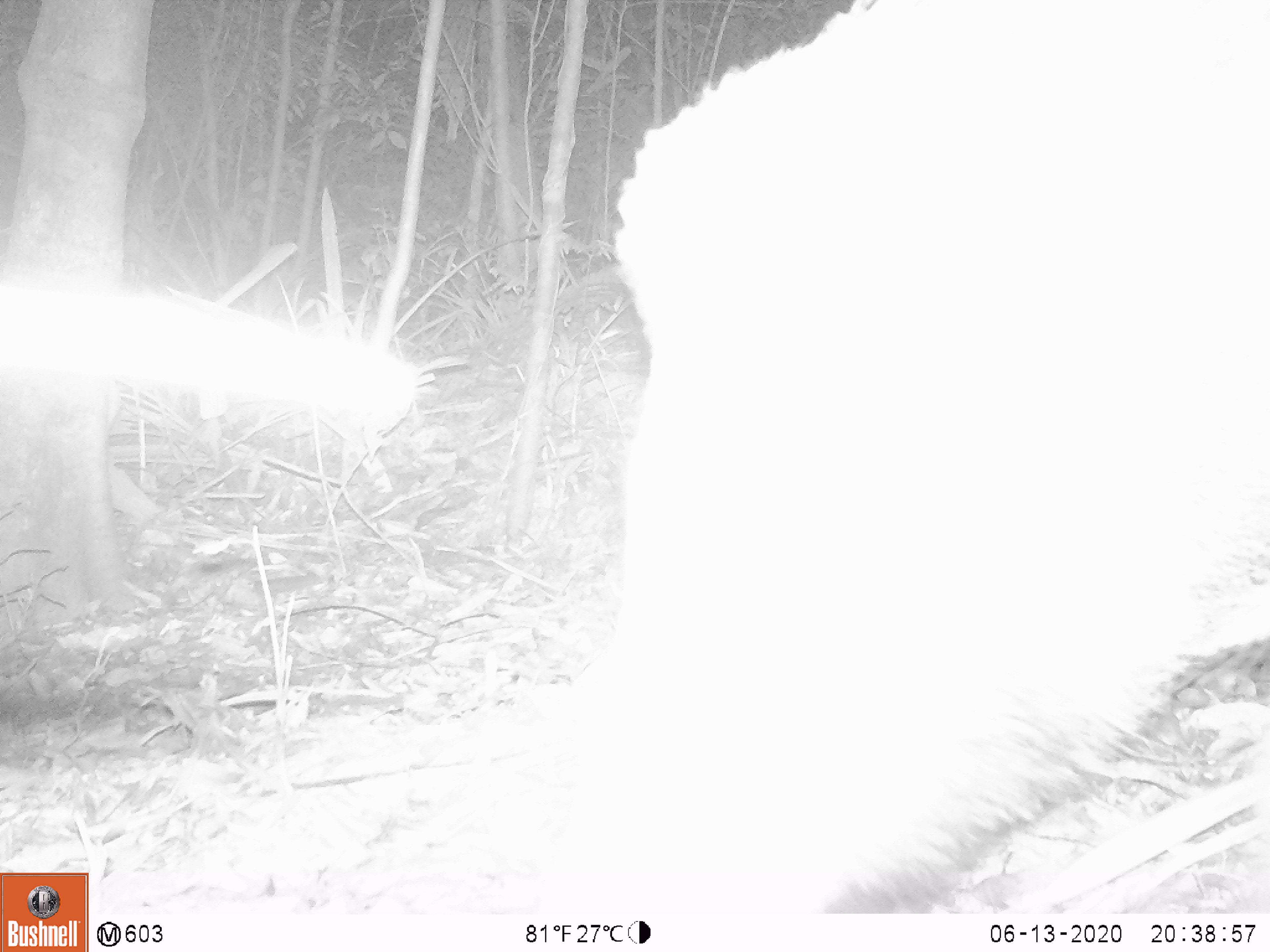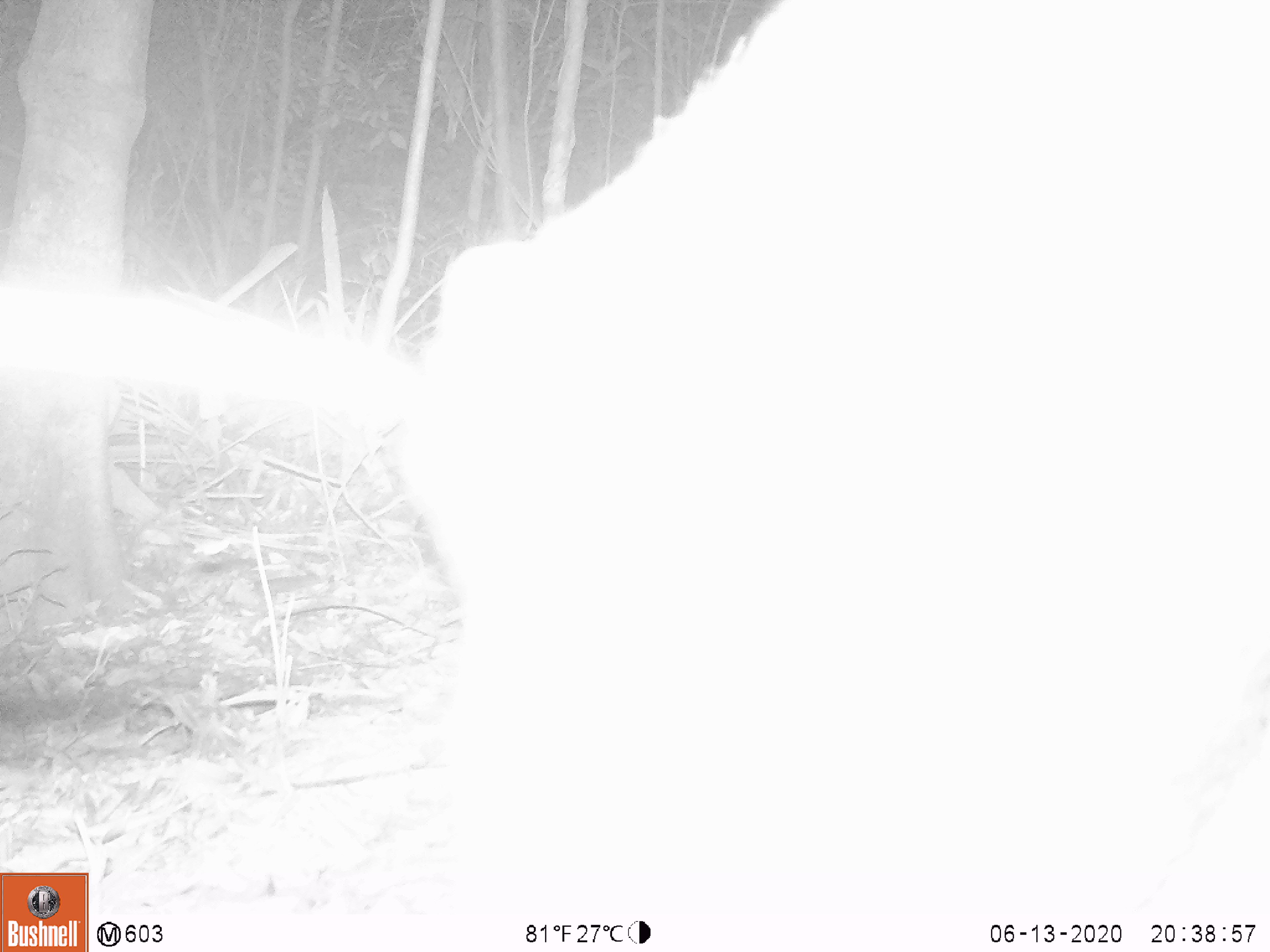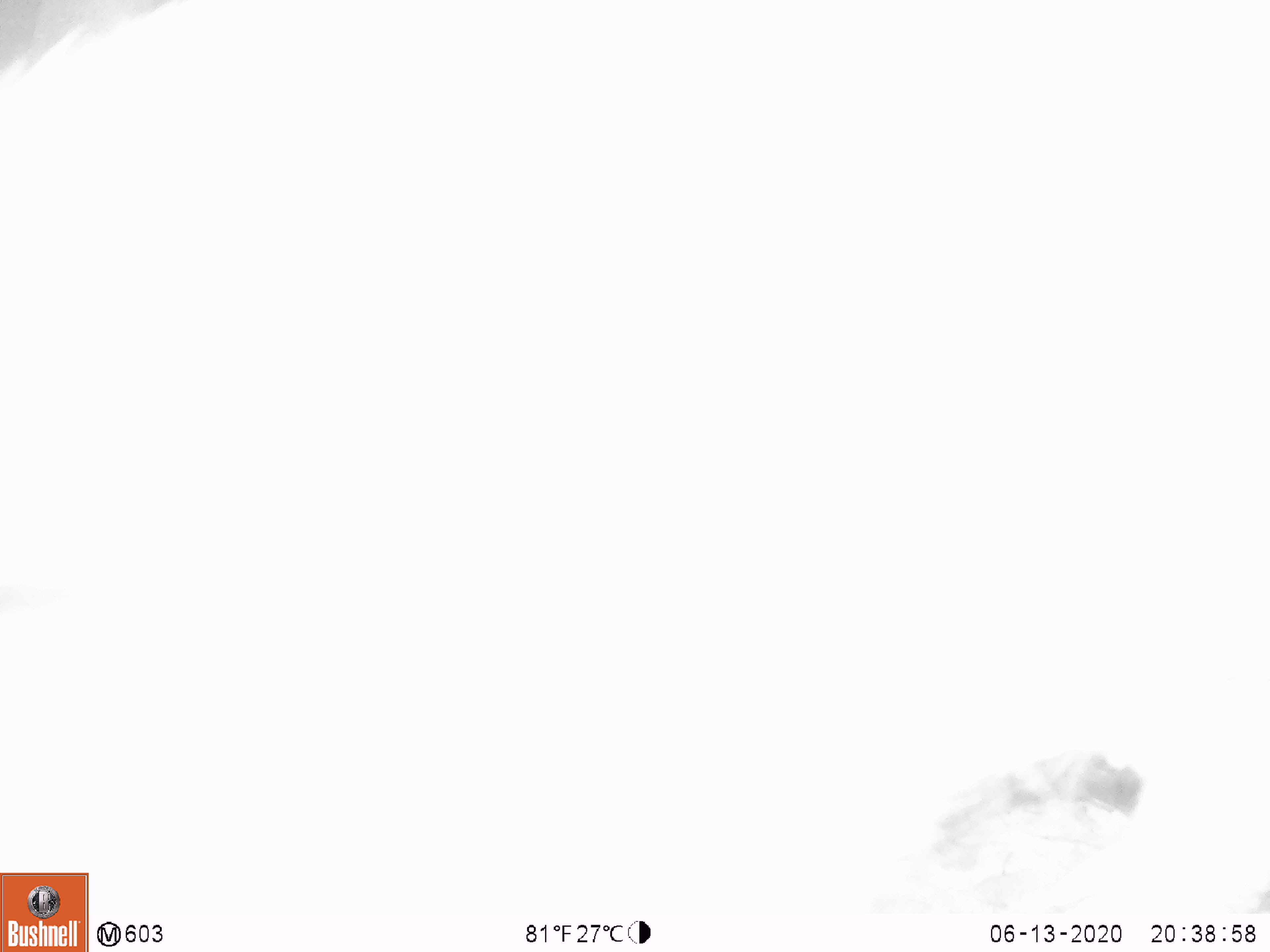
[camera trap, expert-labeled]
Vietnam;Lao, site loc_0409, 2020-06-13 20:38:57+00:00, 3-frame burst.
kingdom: Animalia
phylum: Chordata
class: Mammalia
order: Artiodactyla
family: Suidae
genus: Sus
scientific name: Sus scrofa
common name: eurasian wild pig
Eurasian wild pig (Sus scrofa). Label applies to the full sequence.